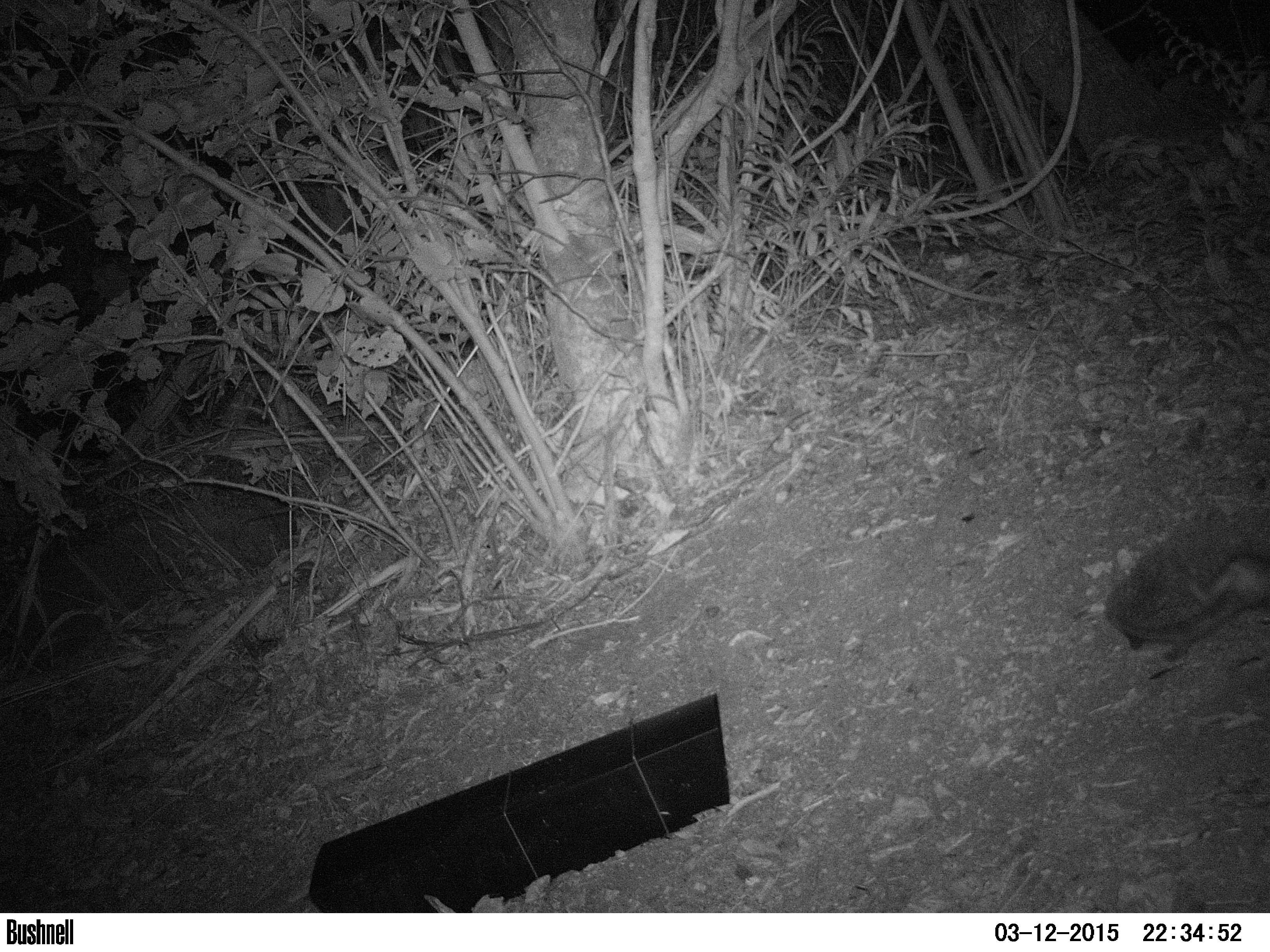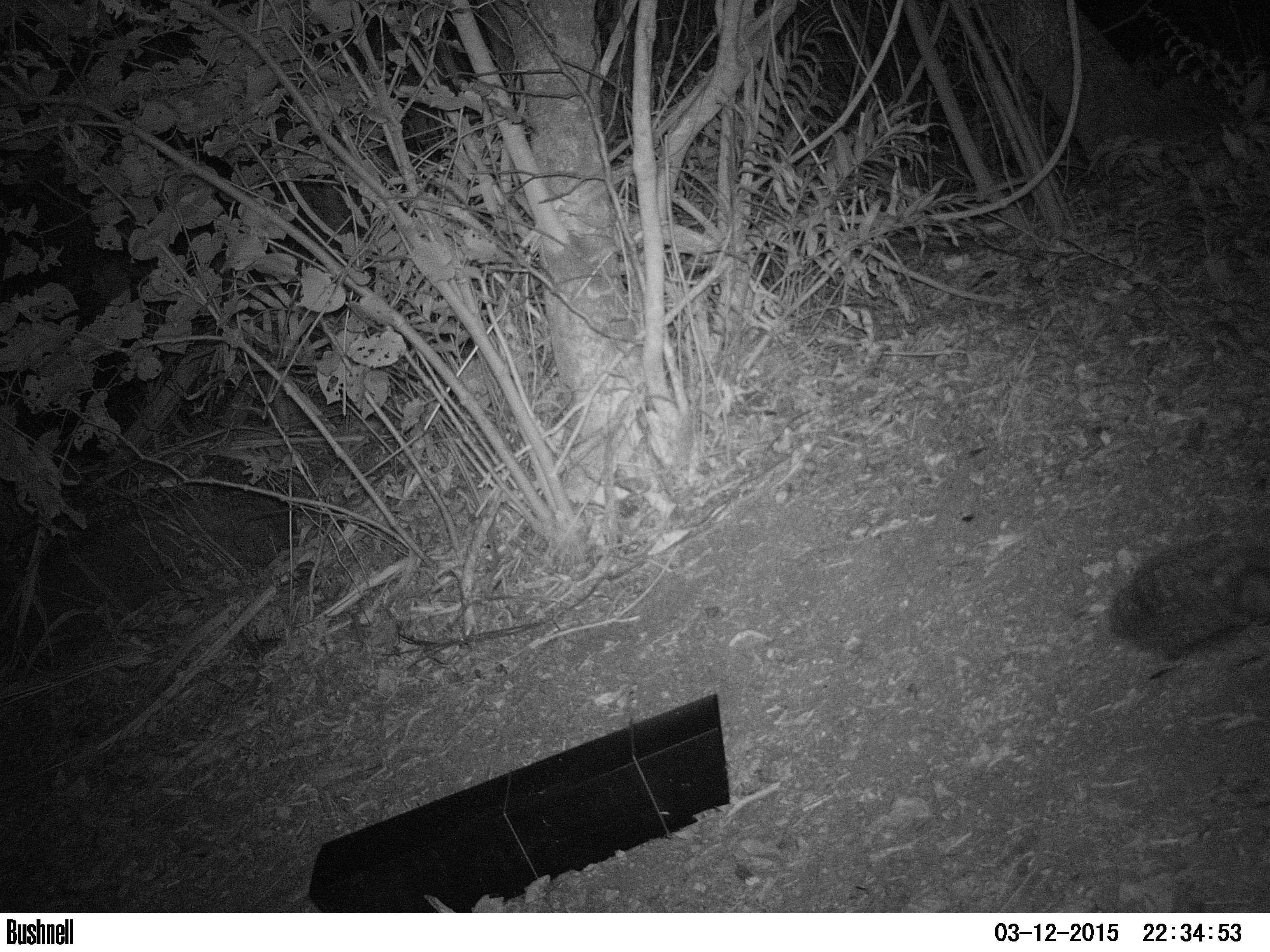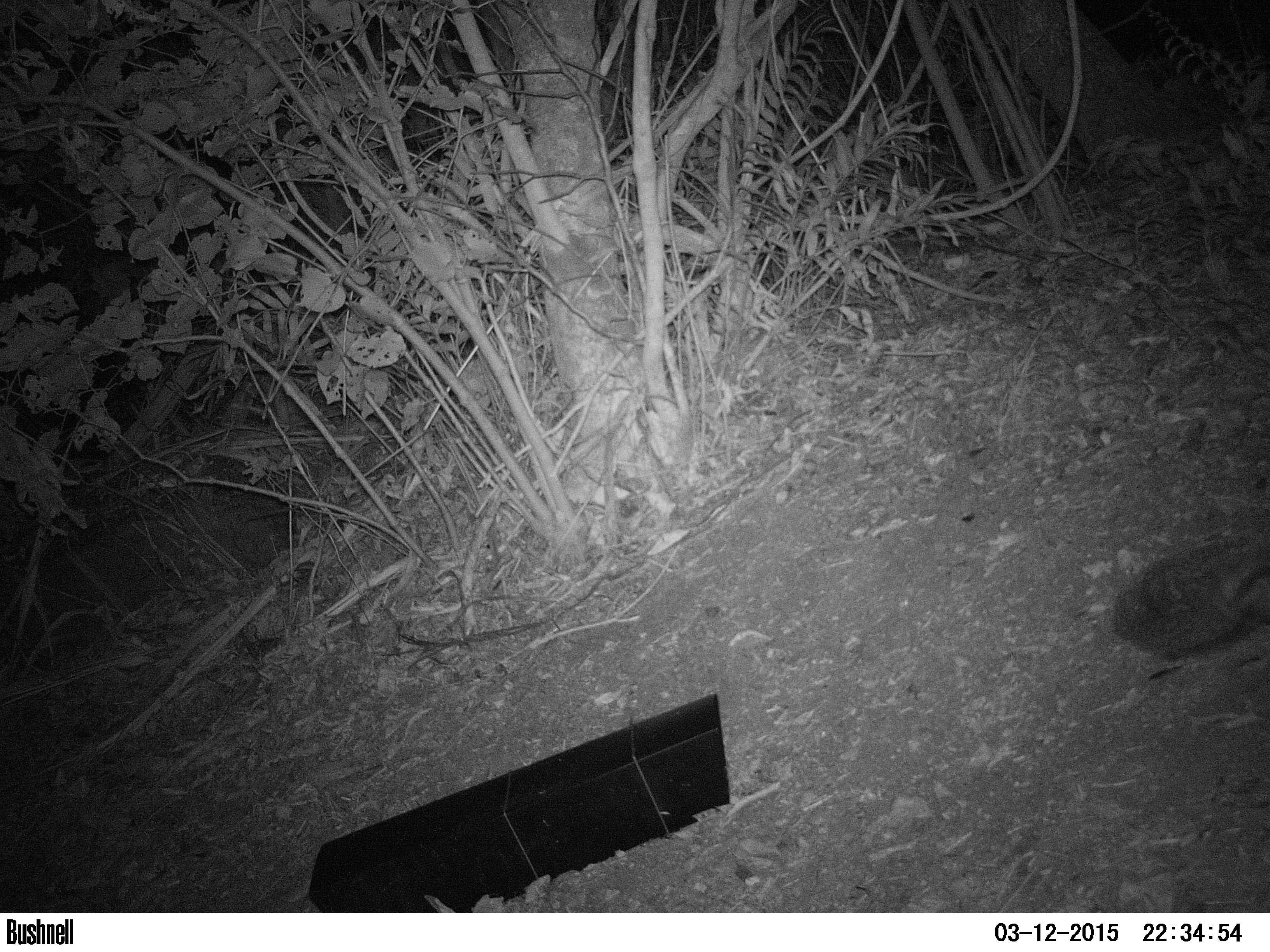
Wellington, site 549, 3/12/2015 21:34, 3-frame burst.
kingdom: Animalia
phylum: Chordata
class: Mammalia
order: Eulipotyphla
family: Erinaceidae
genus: Erinaceus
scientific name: Erinaceus europaeus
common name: hedgehog